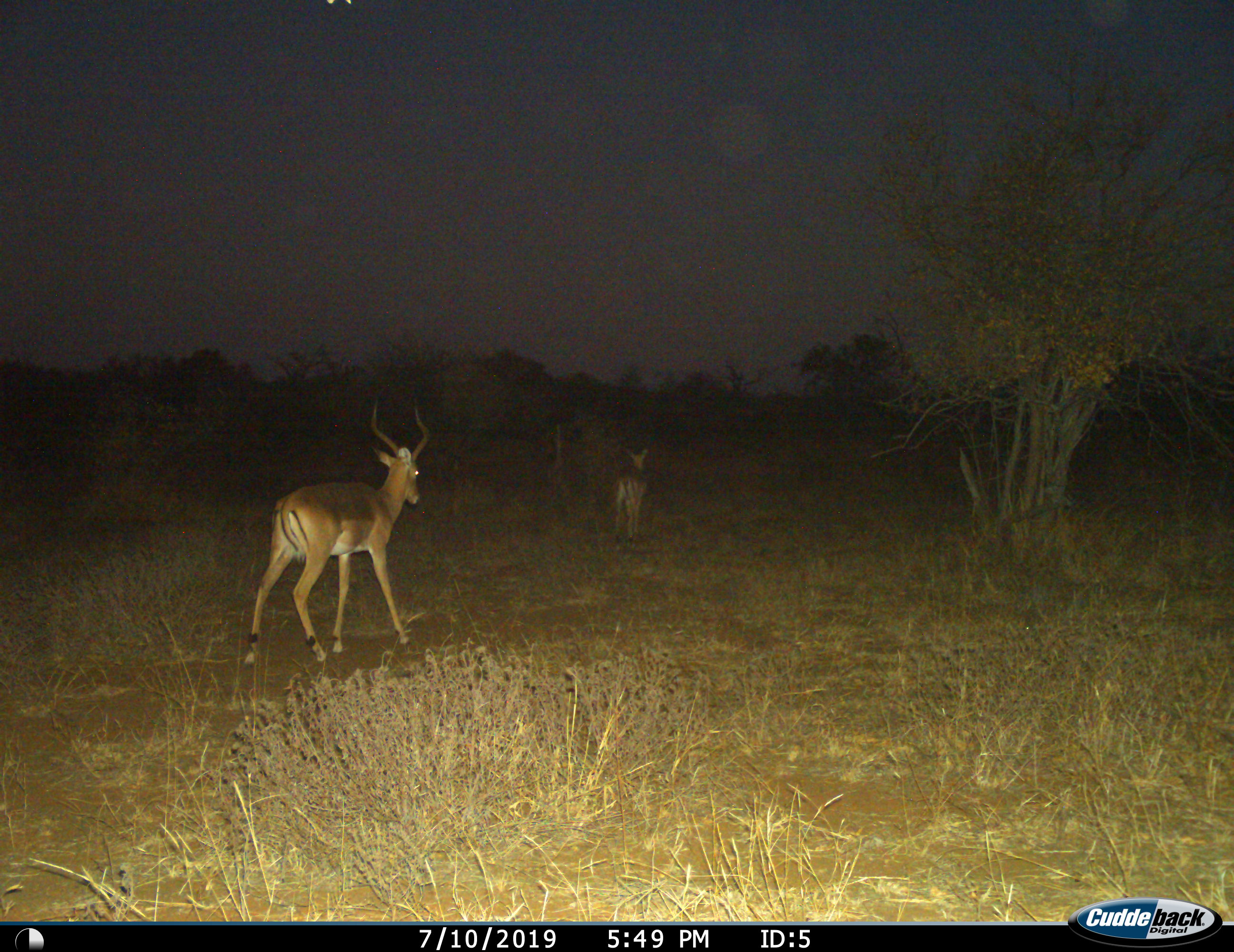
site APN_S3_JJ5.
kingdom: Animalia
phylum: Chordata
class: Mammalia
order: Artiodactyla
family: Bovidae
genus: Aepyceros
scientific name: Aepyceros melampus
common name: impala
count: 2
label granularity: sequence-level